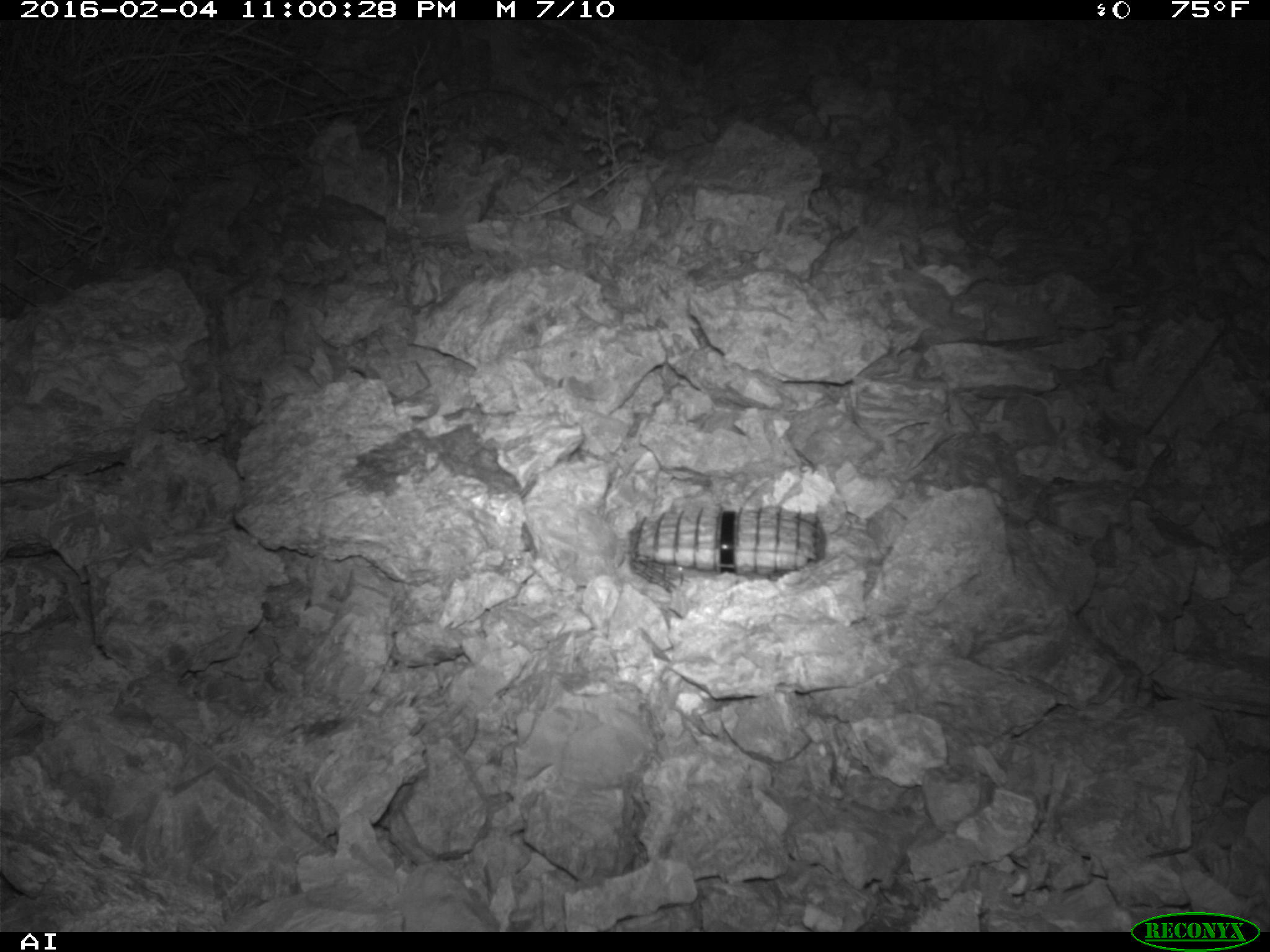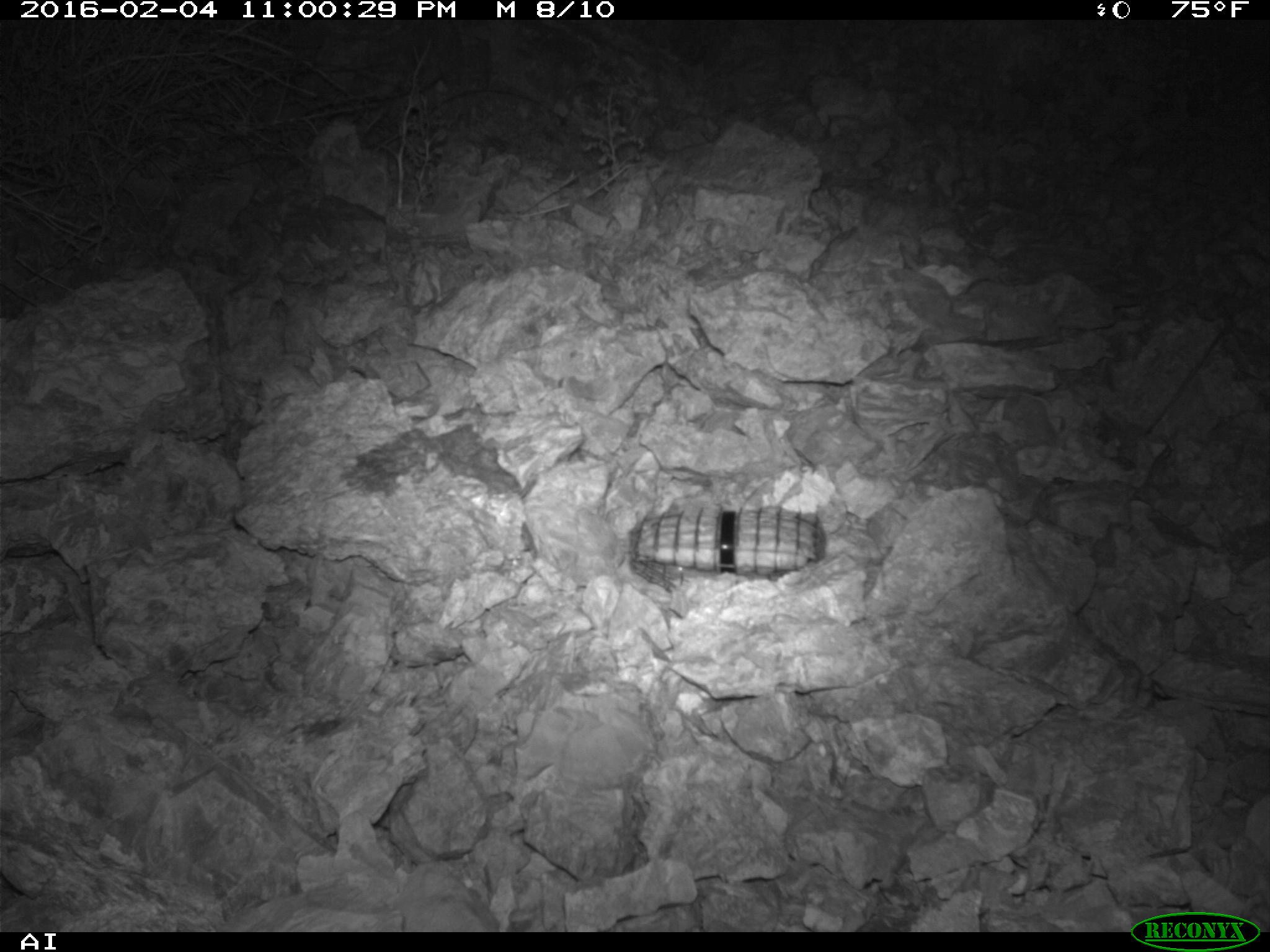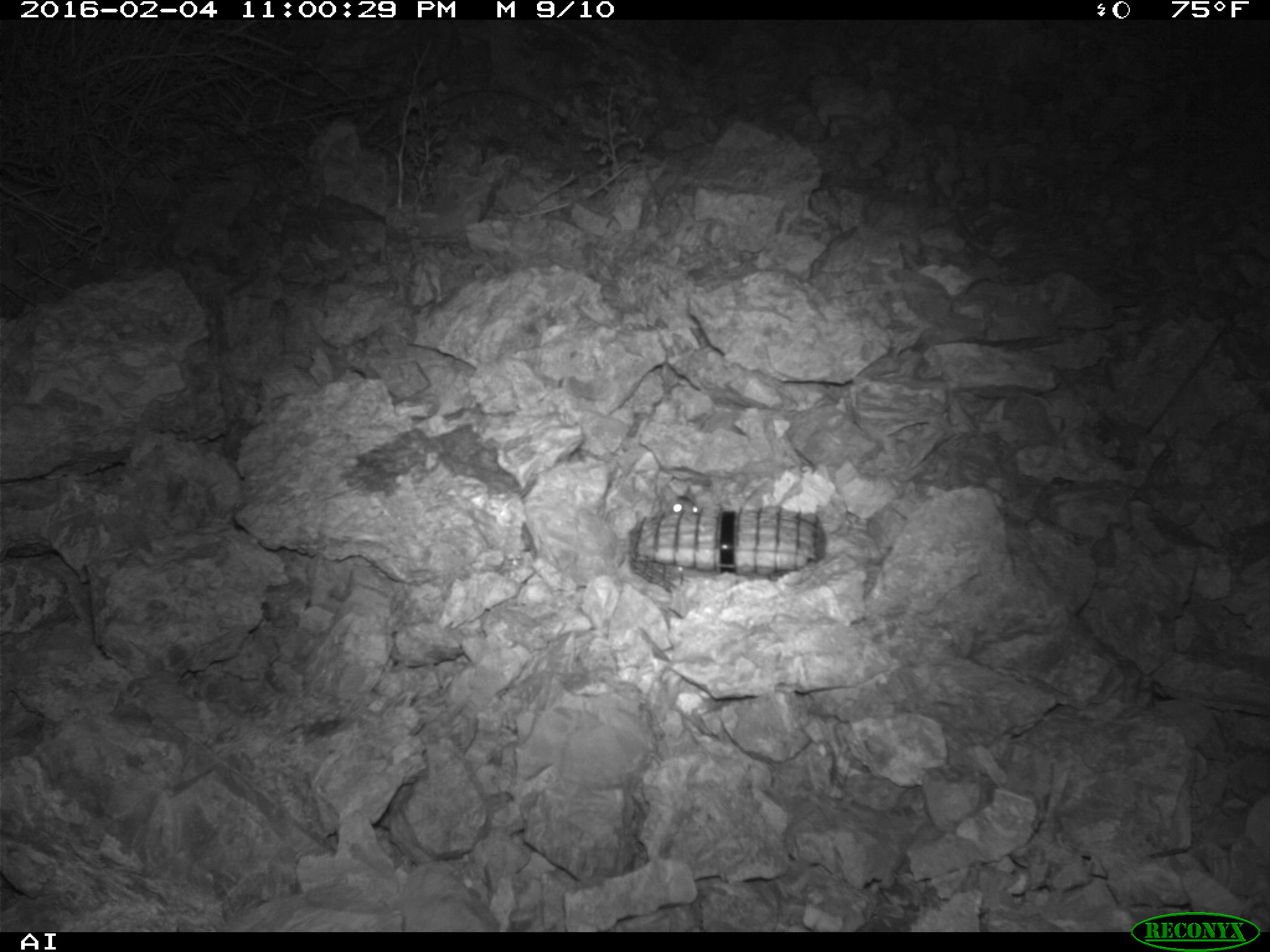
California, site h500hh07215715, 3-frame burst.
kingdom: Animalia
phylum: Chordata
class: Mammalia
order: Rodentia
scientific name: Rodentia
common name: rodent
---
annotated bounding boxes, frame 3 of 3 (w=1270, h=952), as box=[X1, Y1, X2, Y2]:
rodent: box=[658, 482, 701, 516]